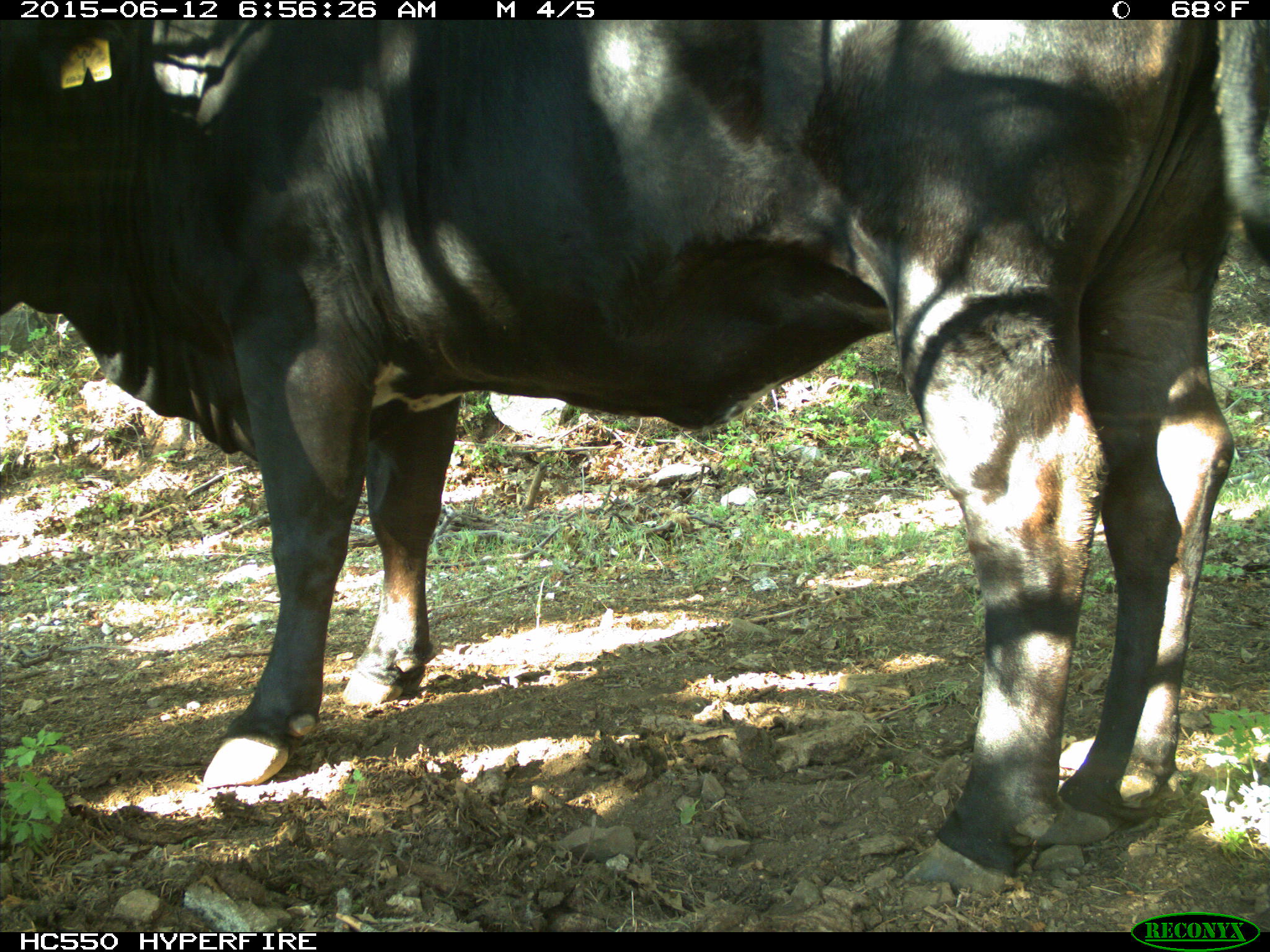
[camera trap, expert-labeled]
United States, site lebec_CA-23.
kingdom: Animalia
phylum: Chordata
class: Mammalia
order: Artiodactyla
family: Bovidae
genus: Bos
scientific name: Bos taurus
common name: domestic cow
Bos taurus (domestic cow).